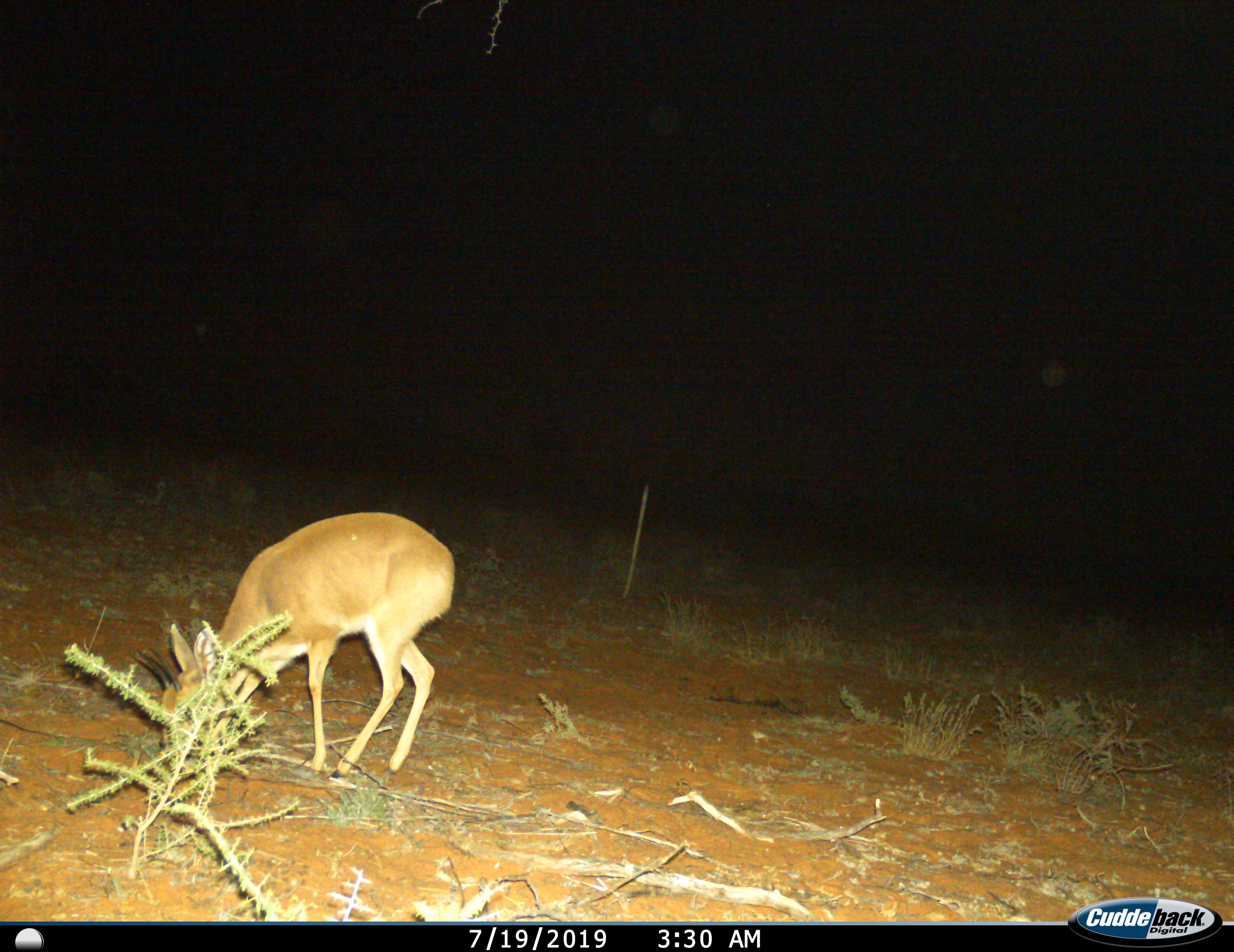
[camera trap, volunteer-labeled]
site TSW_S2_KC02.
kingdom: Animalia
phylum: Chordata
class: Mammalia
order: Artiodactyla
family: Bovidae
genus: Raphicerus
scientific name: Raphicerus campestris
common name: steenbok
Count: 1.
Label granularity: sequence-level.